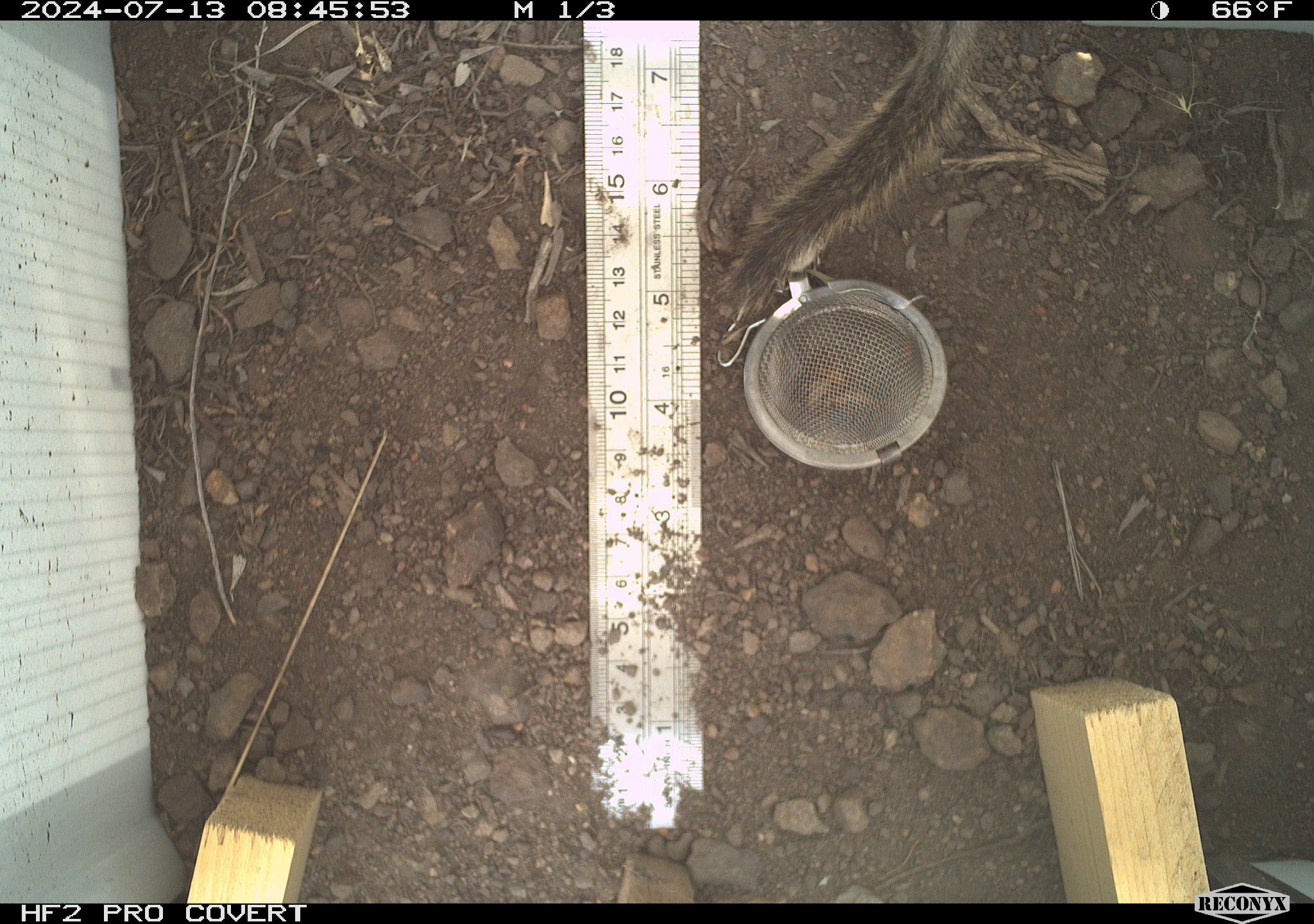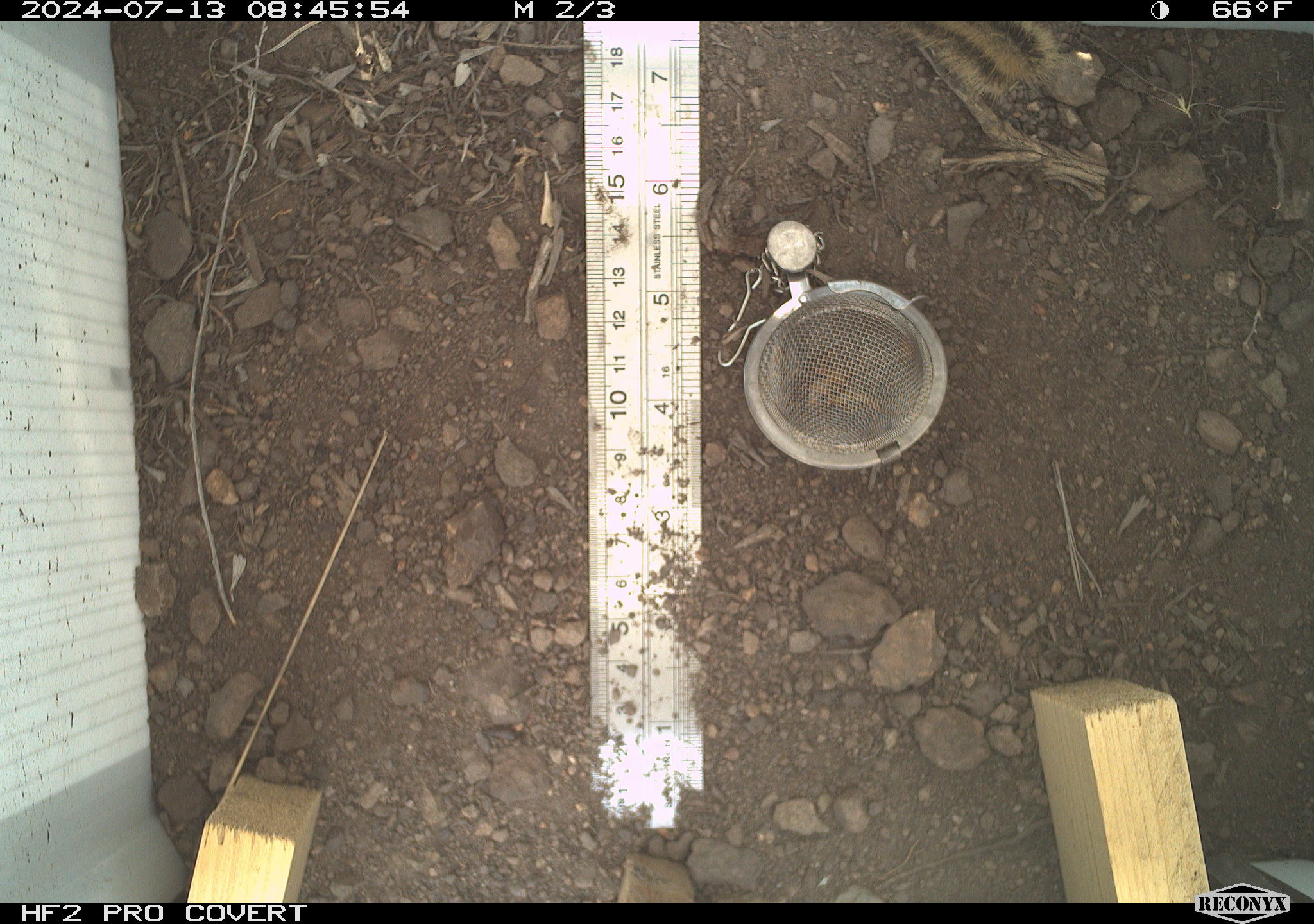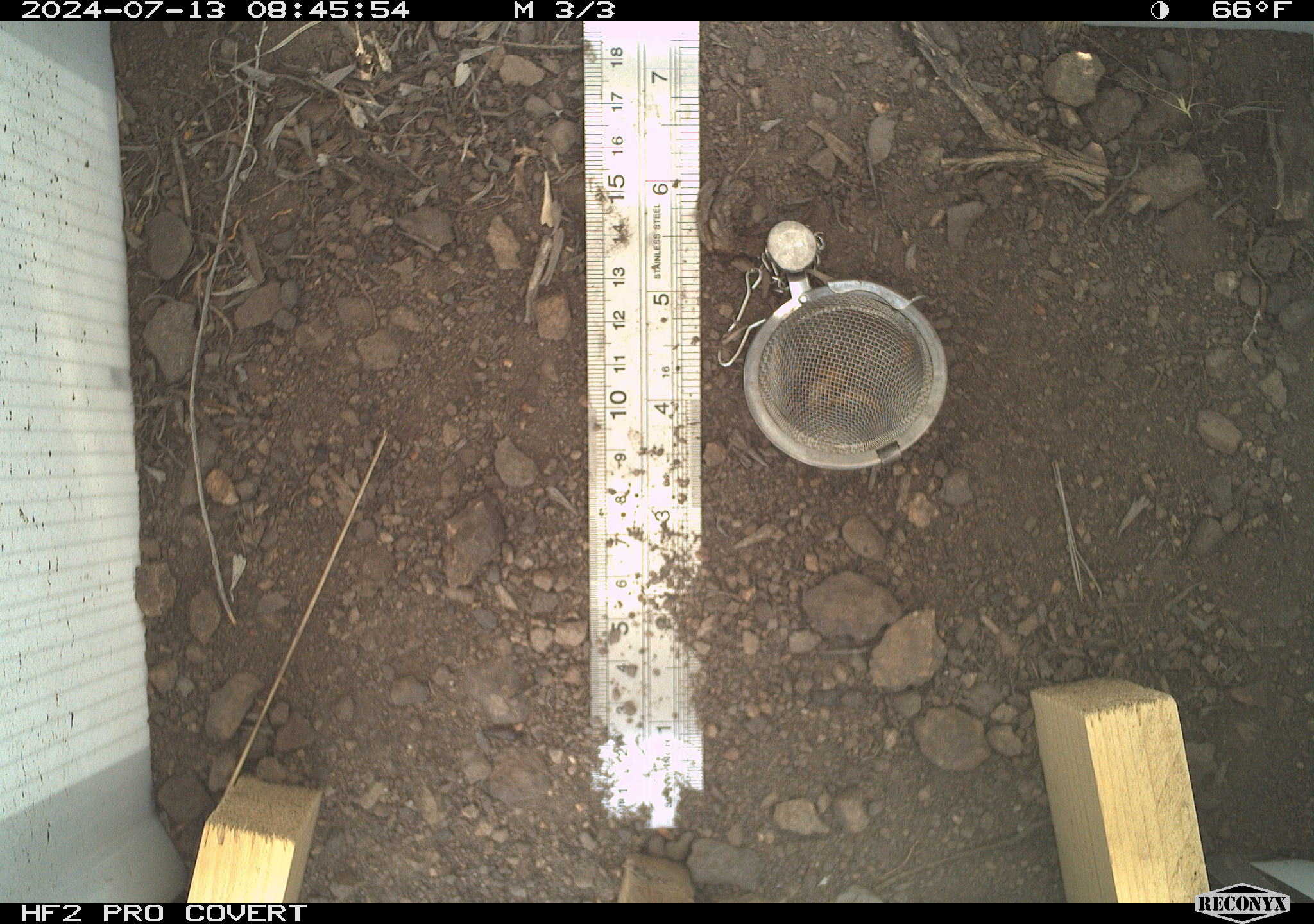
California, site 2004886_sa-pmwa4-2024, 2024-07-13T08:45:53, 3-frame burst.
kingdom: Animalia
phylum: Chordata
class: Mammalia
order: Rodentia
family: Sciuridae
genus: Neotamias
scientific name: Neotamias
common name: western chipmunks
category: neotamias species